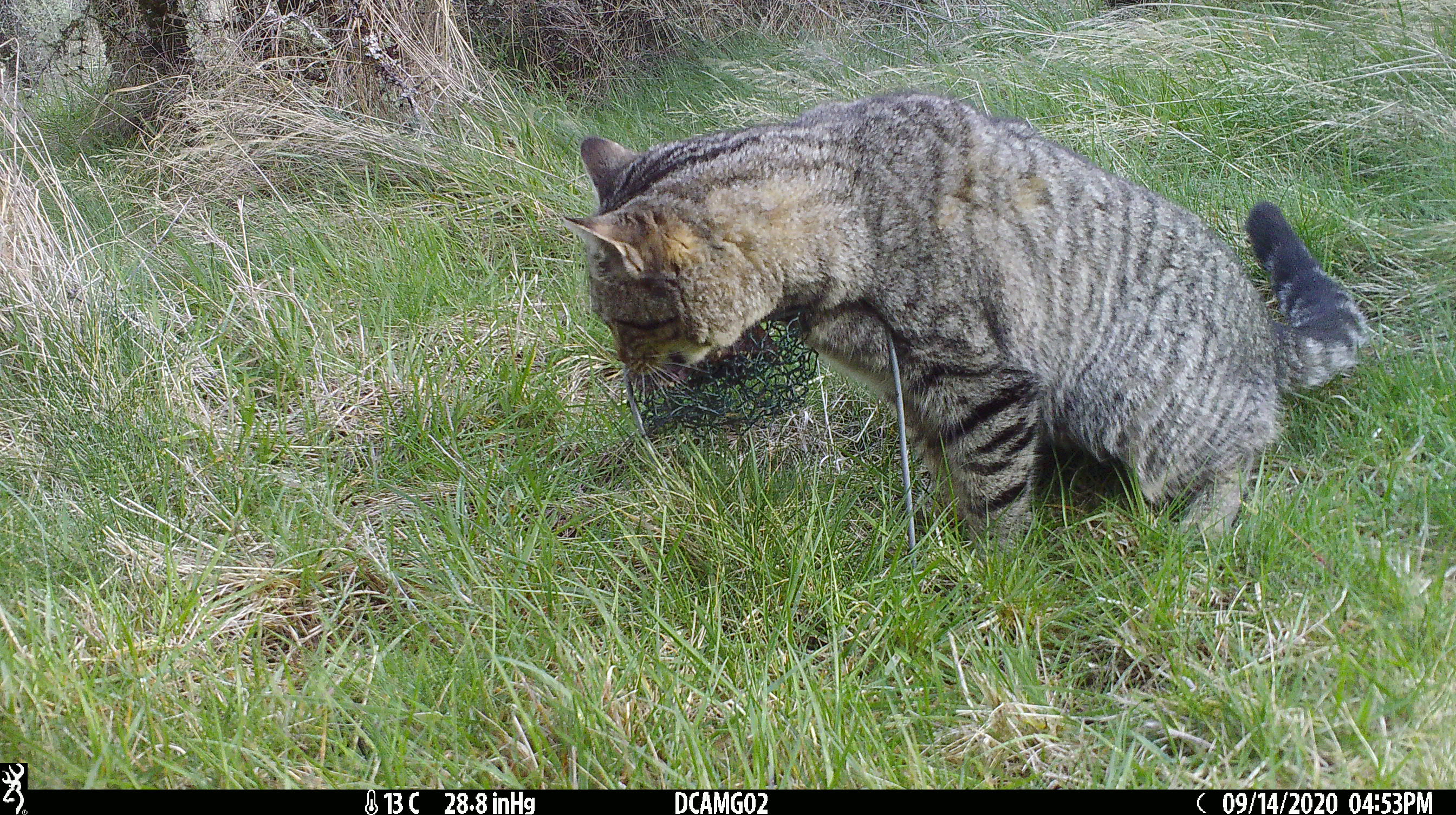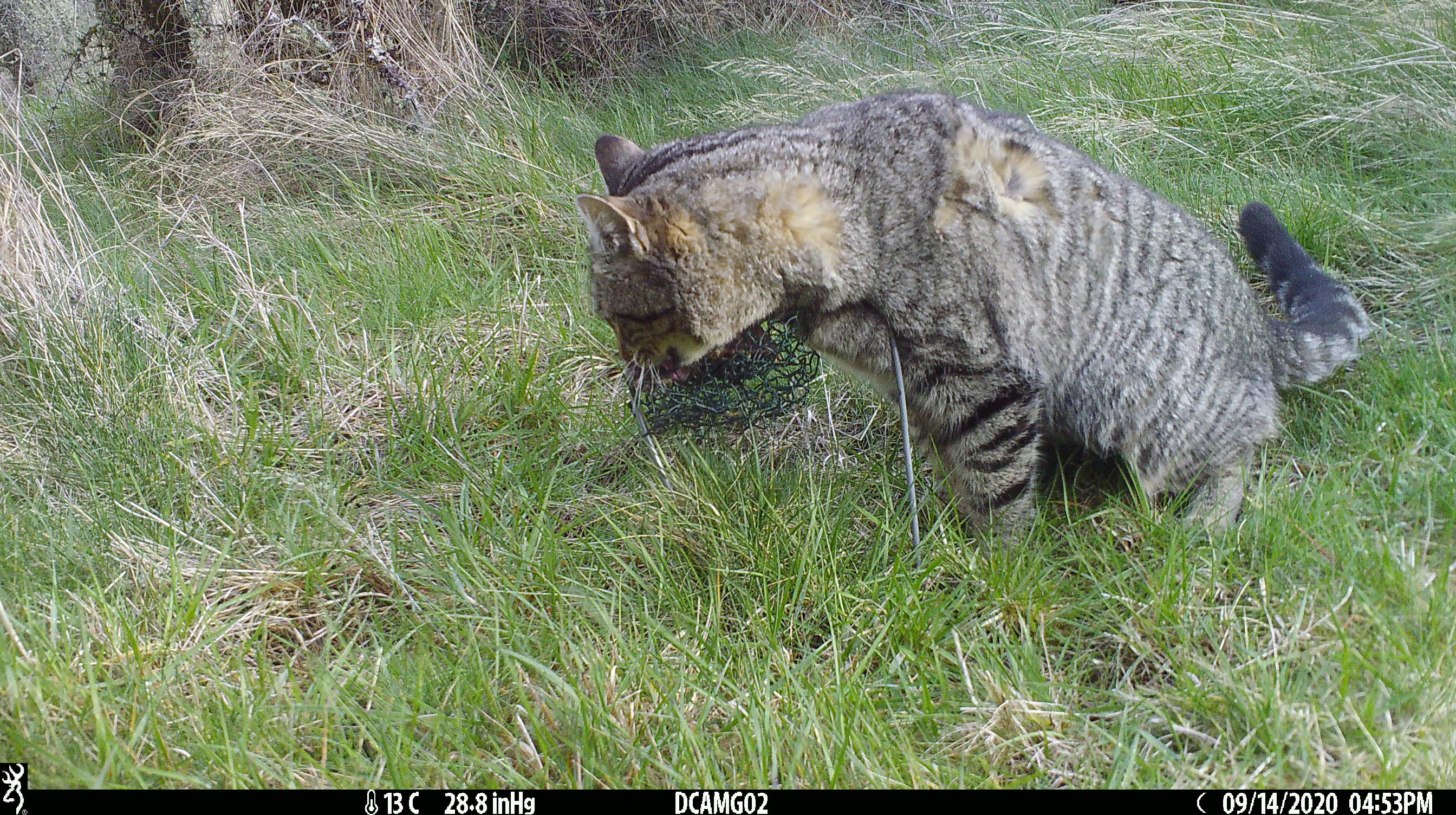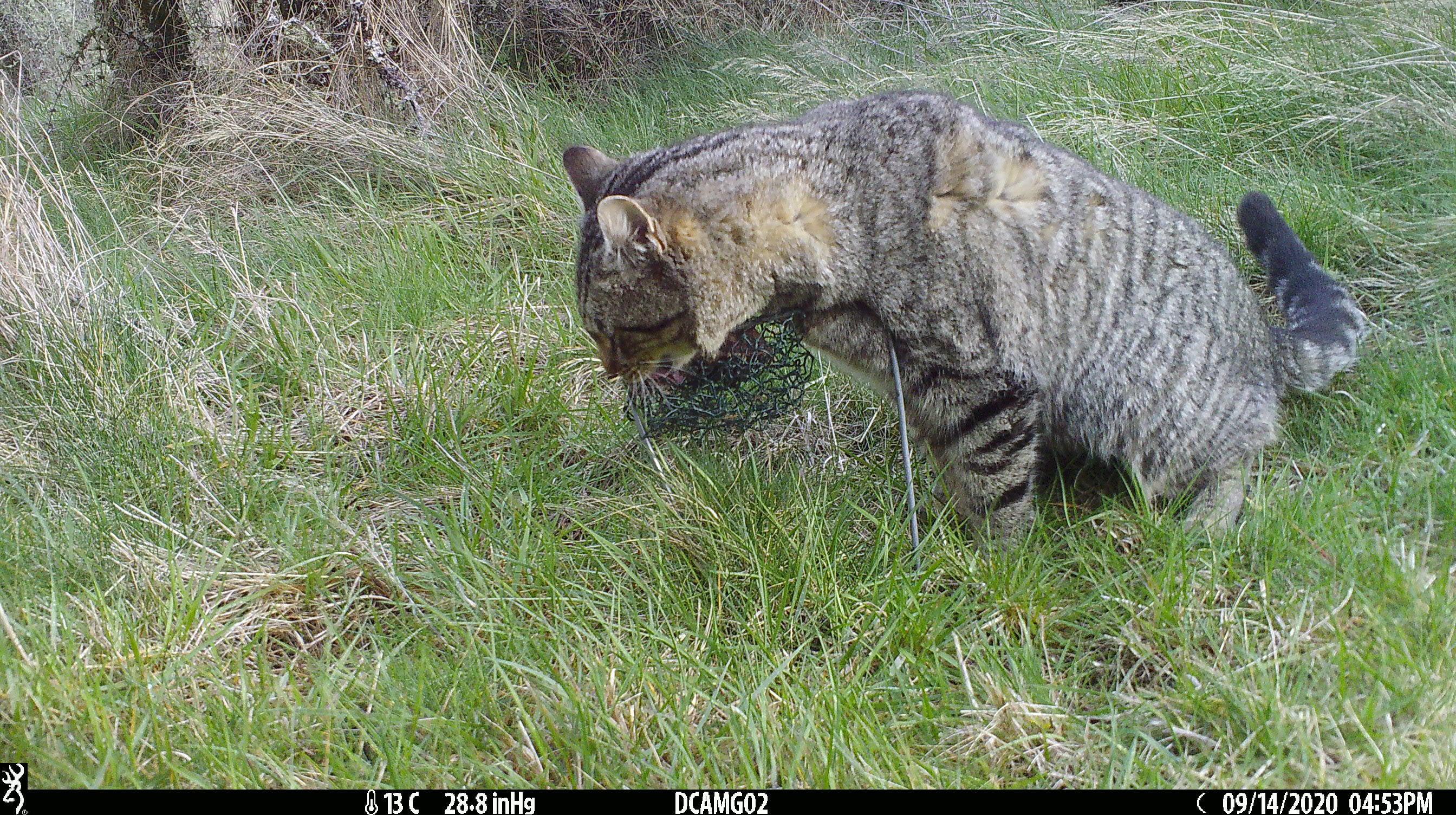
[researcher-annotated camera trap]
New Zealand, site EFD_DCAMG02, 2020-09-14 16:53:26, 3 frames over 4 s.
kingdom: Animalia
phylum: Chordata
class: Mammalia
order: Carnivora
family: Felidae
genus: Felis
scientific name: Felis catus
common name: domestic cat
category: cat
Cat (domestic cat) (Felis catus).